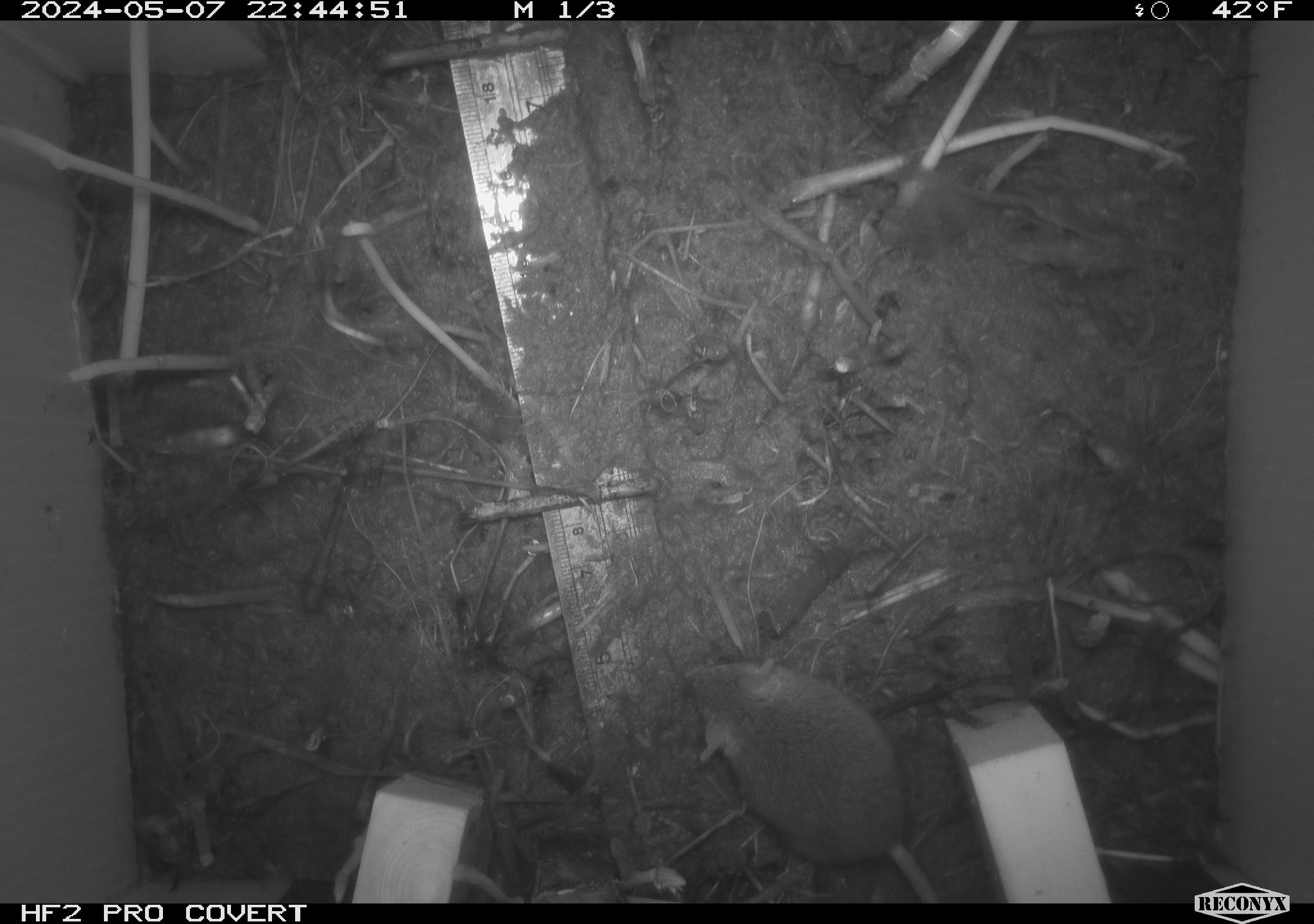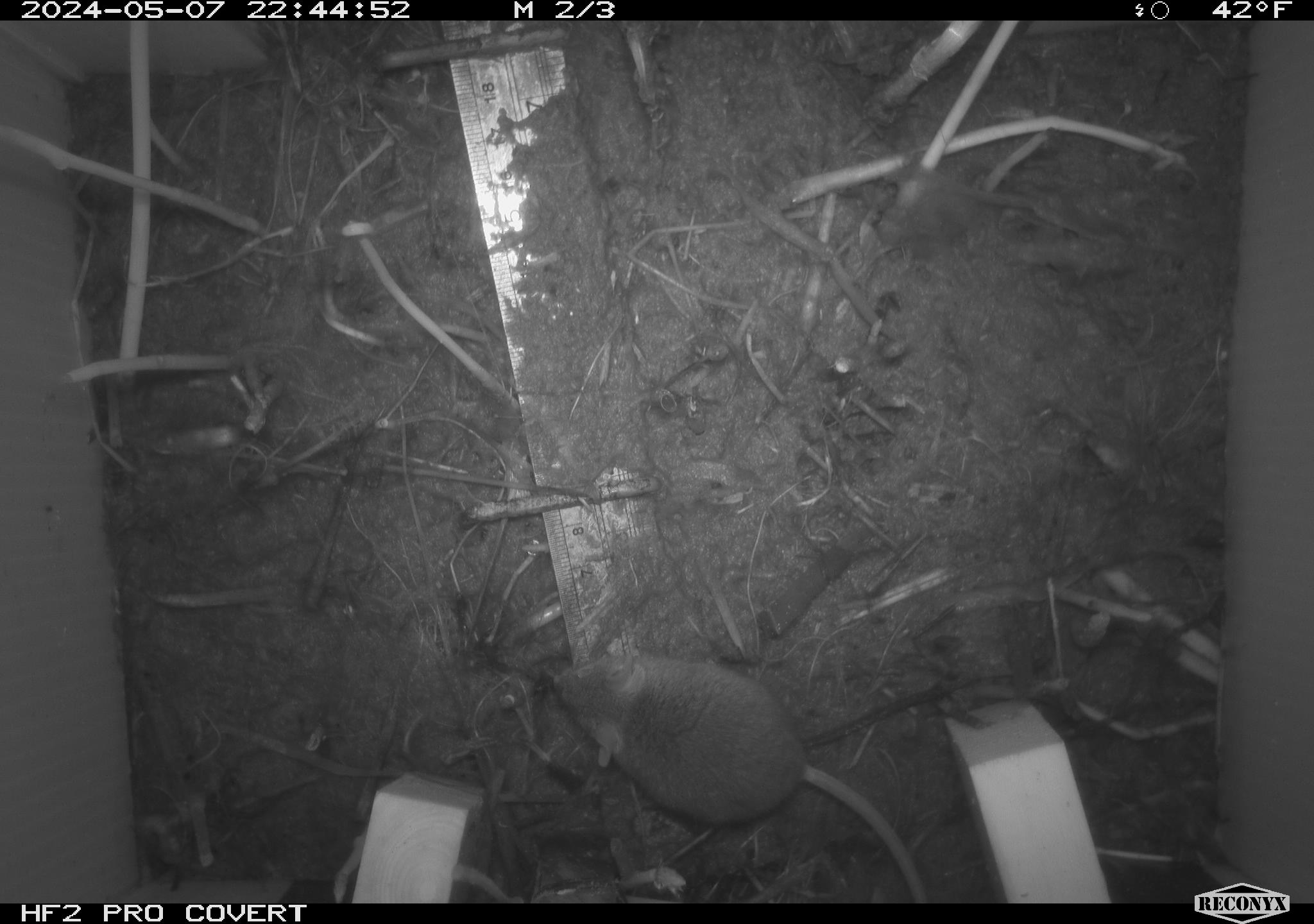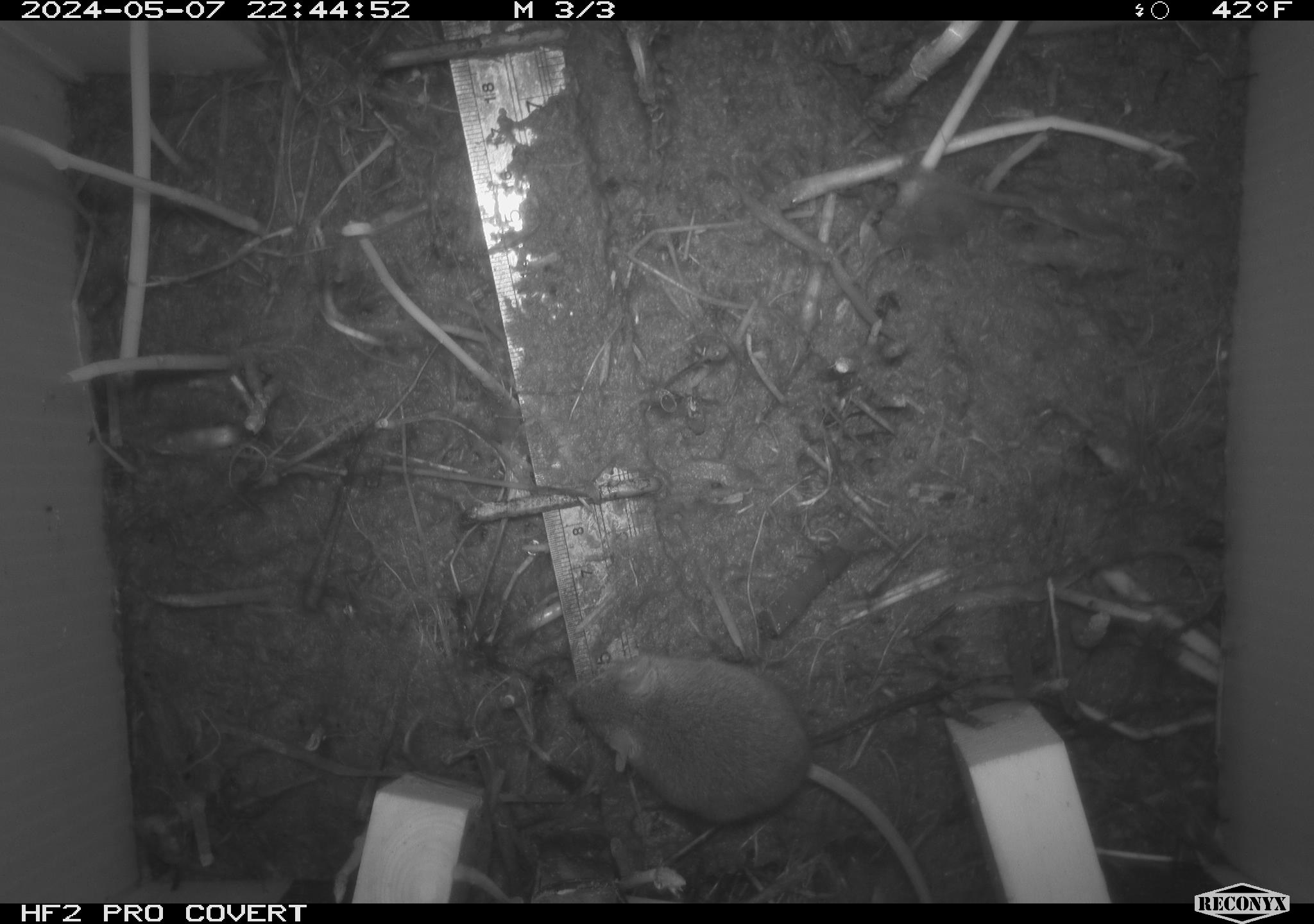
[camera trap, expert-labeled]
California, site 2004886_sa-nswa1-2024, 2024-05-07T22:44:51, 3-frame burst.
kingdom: Animalia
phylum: Chordata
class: Mammalia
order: Rodentia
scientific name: Rodentia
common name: mouse species